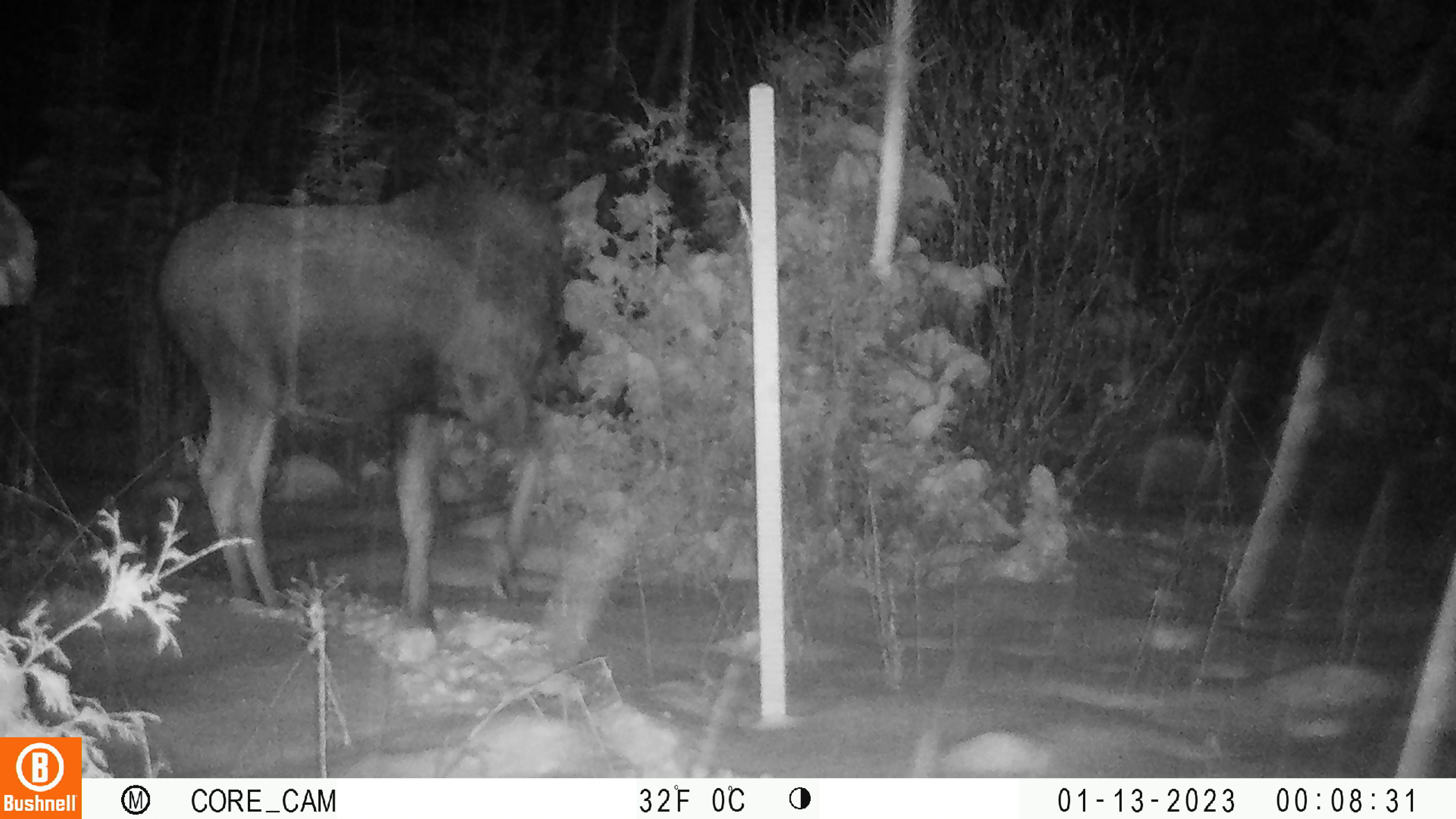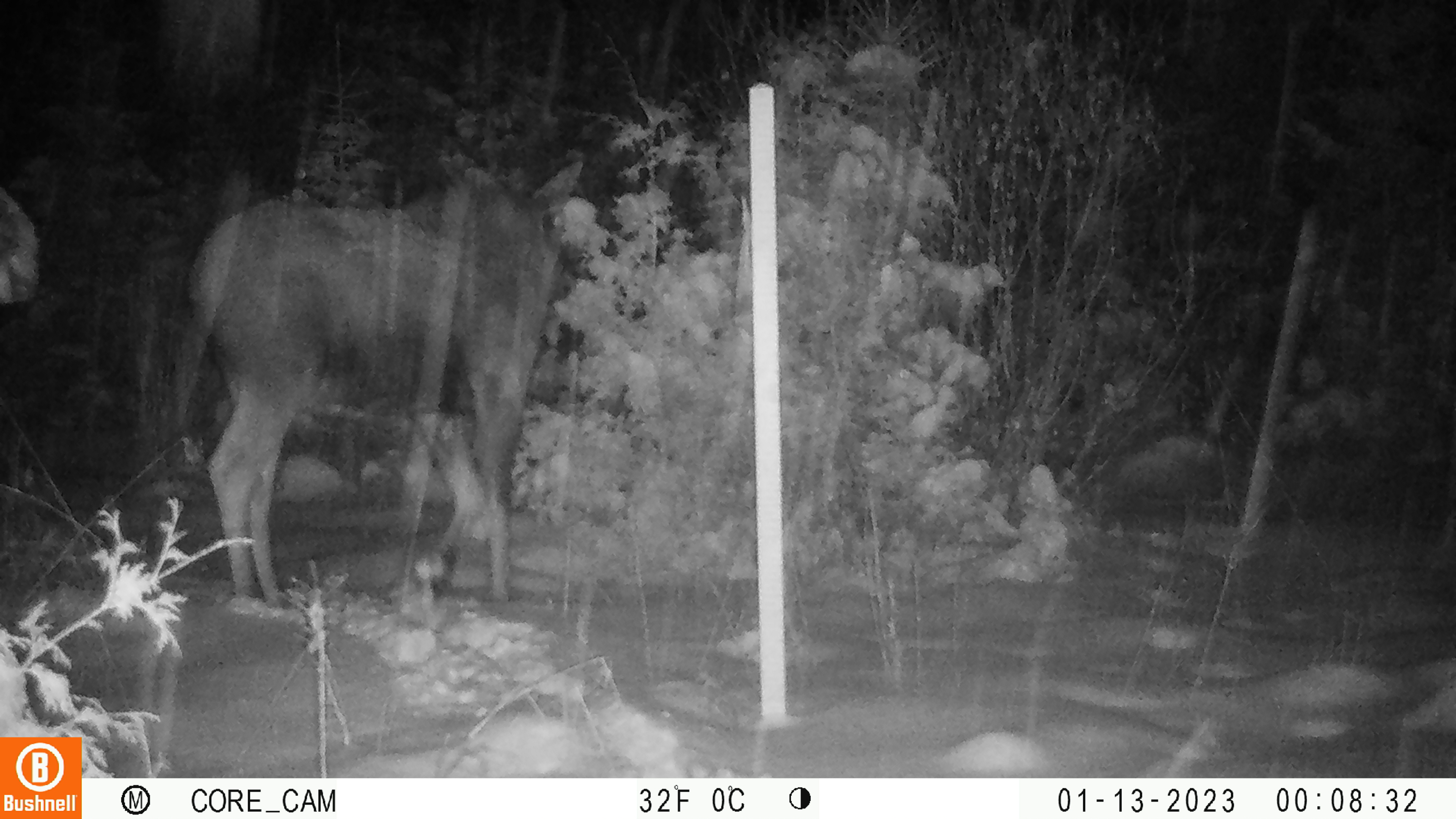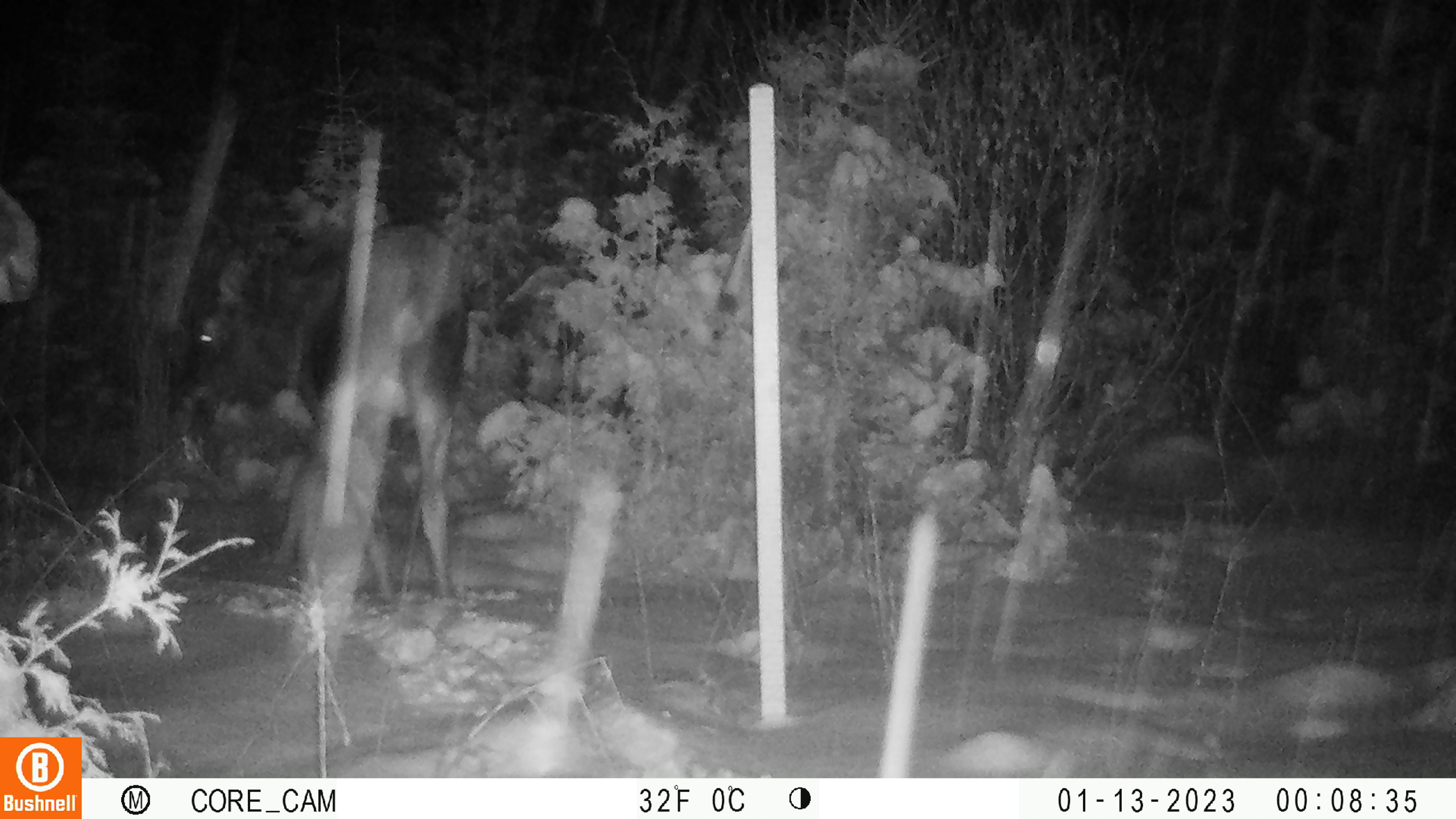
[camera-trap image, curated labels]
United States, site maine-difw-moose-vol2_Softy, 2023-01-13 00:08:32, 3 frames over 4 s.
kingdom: Animalia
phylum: Chordata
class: Mammalia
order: Artiodactyla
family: Cervidae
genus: Alces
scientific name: Alces alces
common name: moose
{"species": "moose (Alces alces)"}